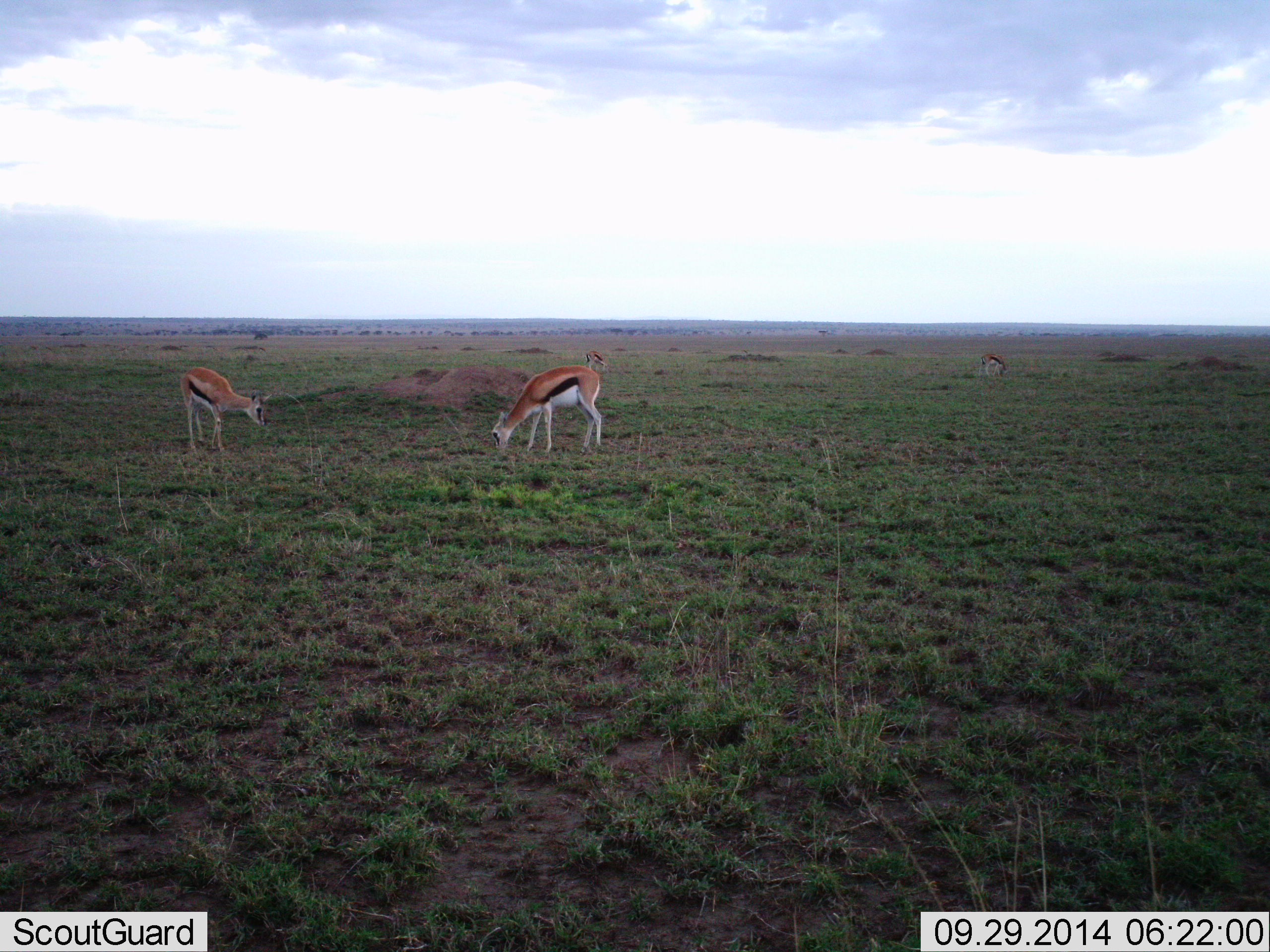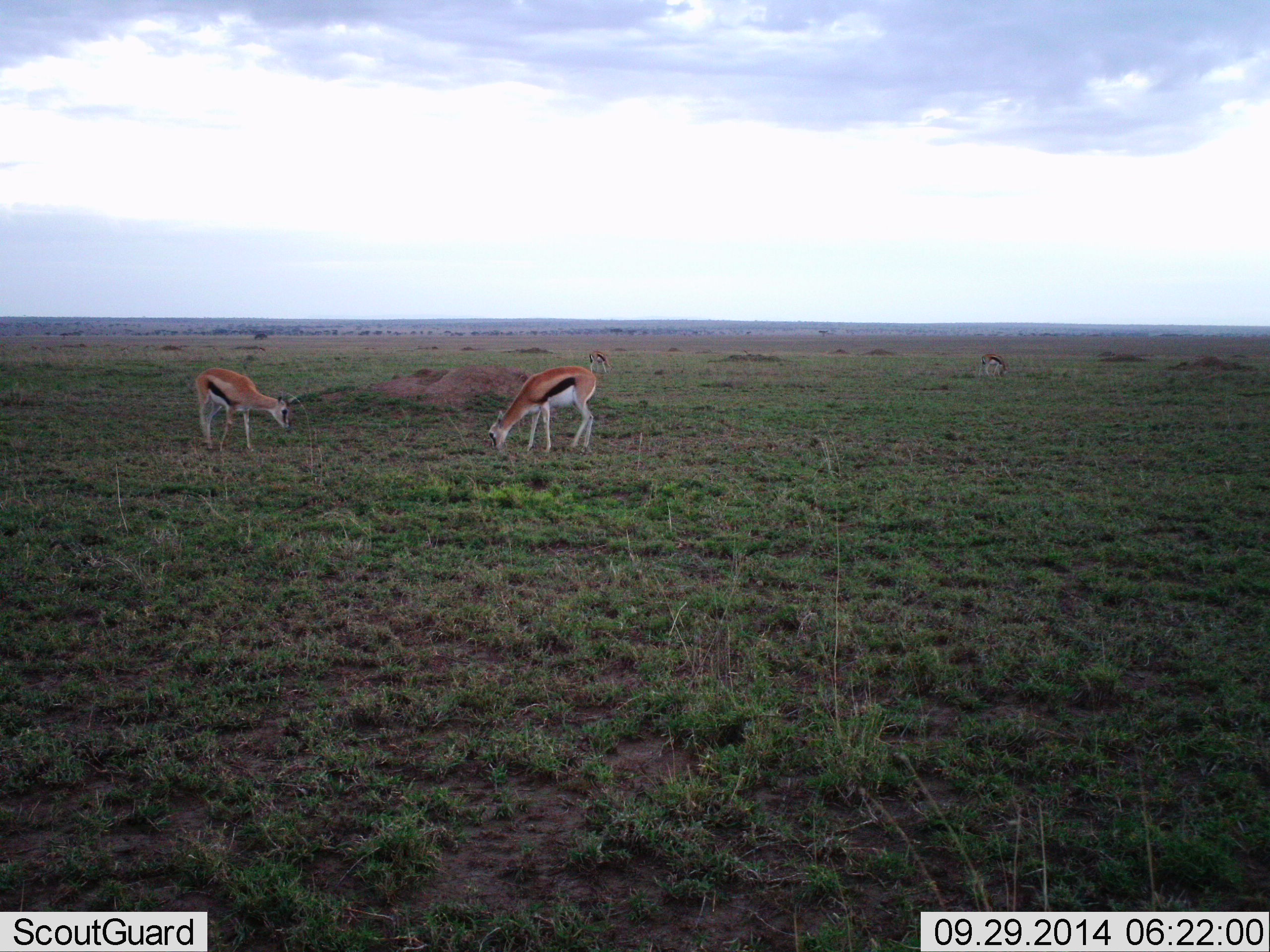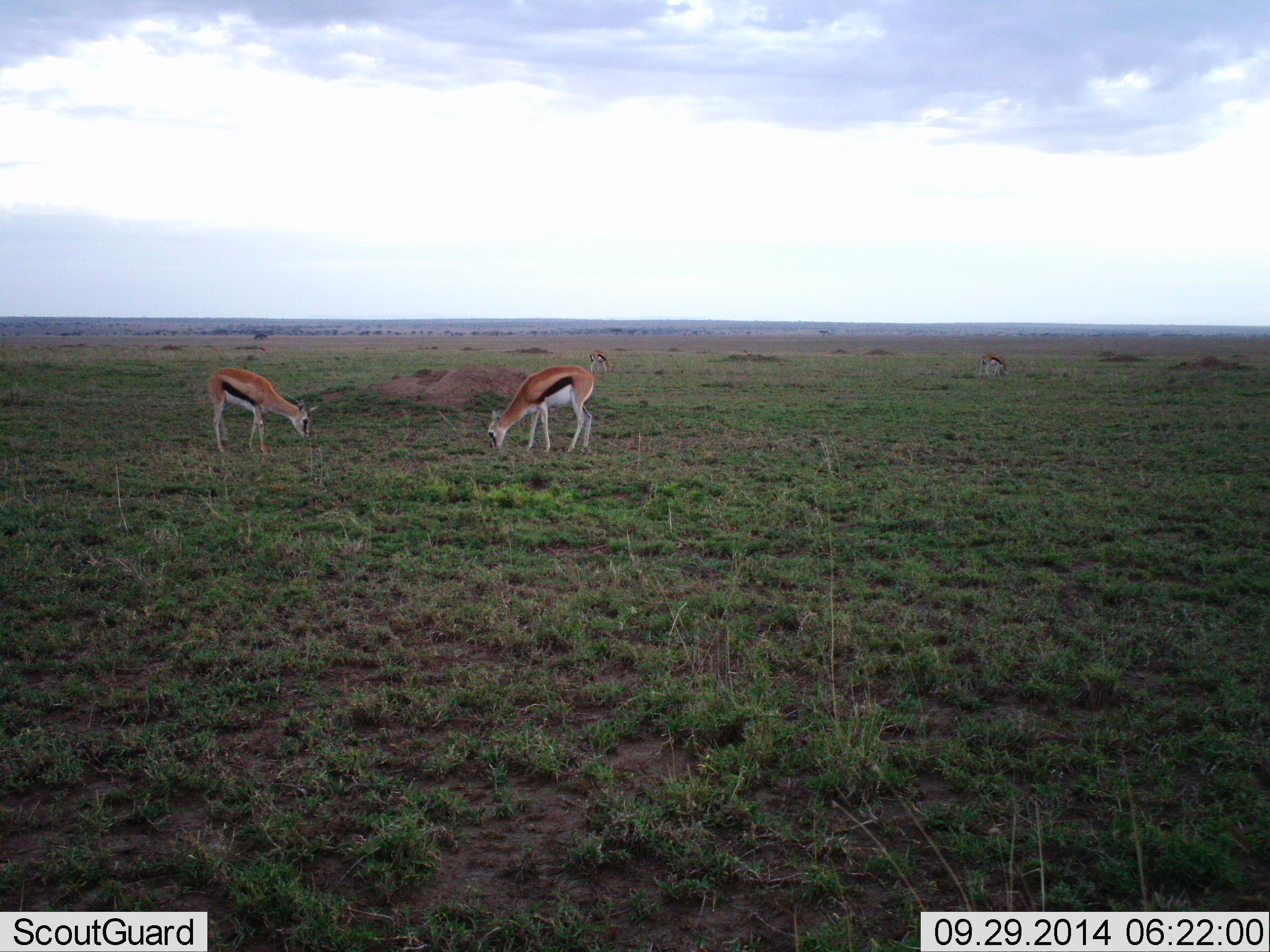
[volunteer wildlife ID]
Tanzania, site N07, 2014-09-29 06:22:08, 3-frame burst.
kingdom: Animalia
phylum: Chordata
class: Mammalia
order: Artiodactyla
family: Bovidae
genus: Eudorcas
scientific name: Eudorcas thomsonii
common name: thomson's gazelle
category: gazellethomsons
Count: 4.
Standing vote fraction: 0%.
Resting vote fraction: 0%.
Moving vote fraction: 30%.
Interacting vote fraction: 0%.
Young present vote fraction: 0%.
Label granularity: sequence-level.